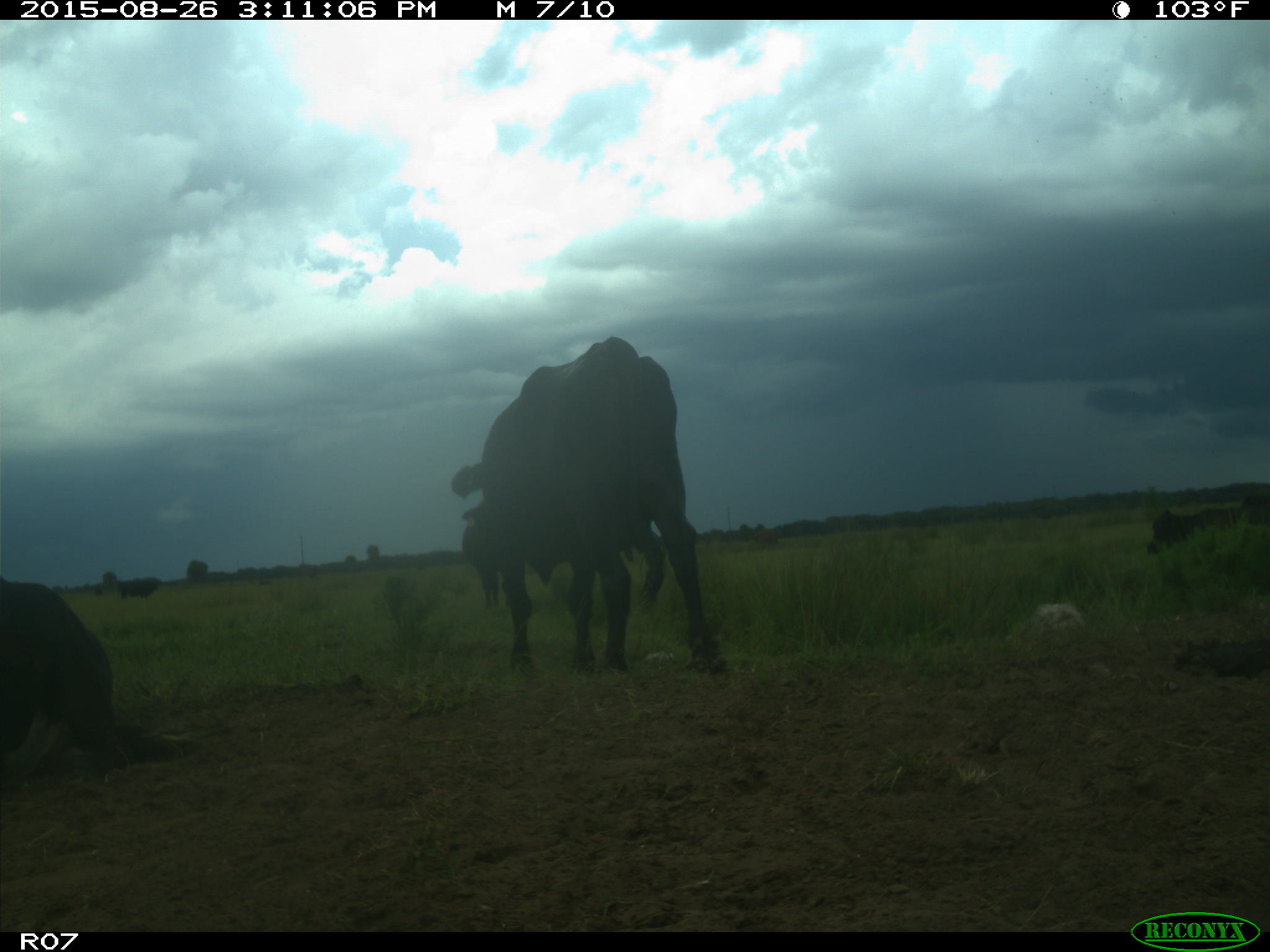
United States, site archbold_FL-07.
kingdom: Animalia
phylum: Chordata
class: Mammalia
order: Artiodactyla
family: Bovidae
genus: Bos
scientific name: Bos taurus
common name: domestic cow